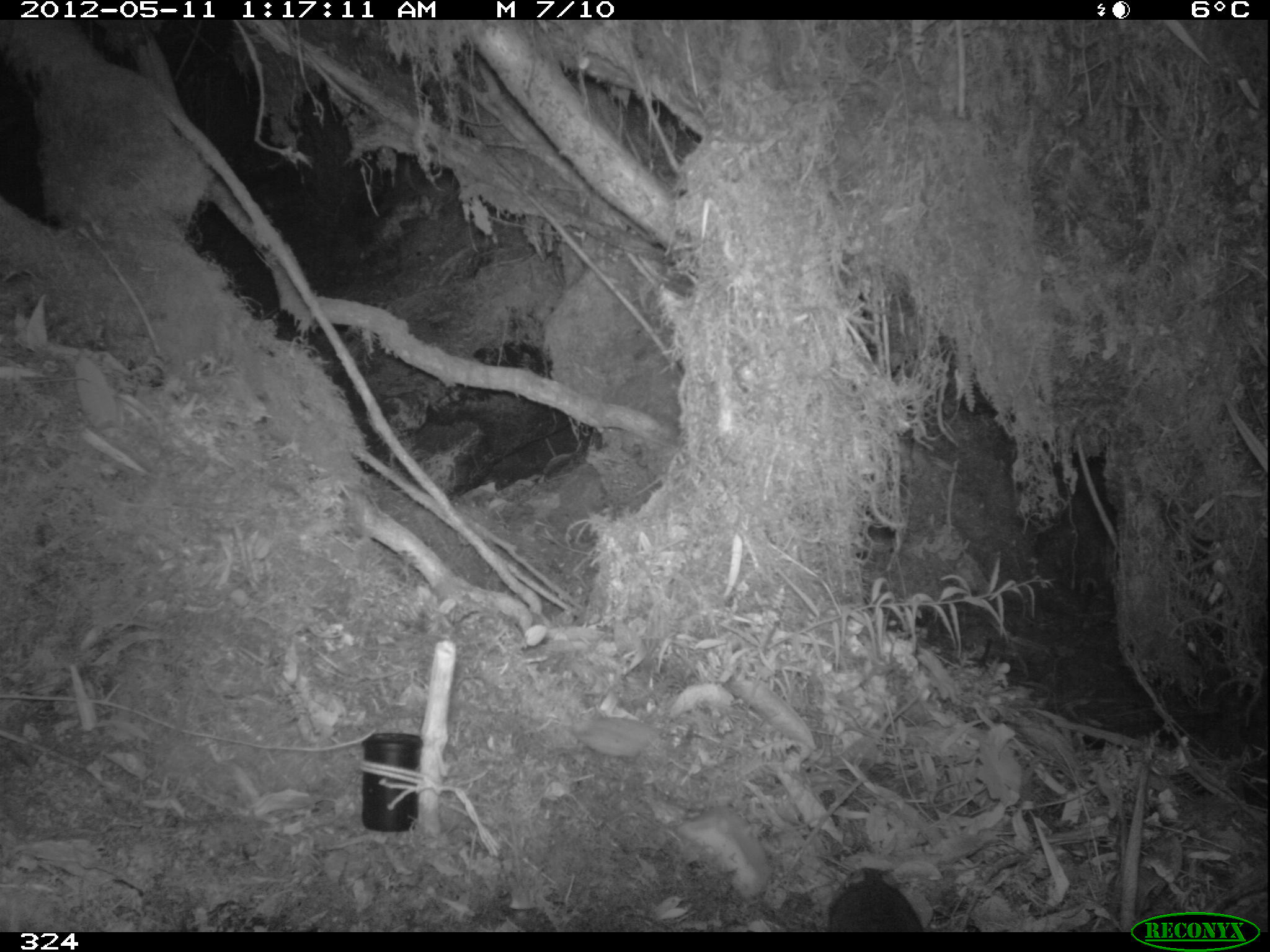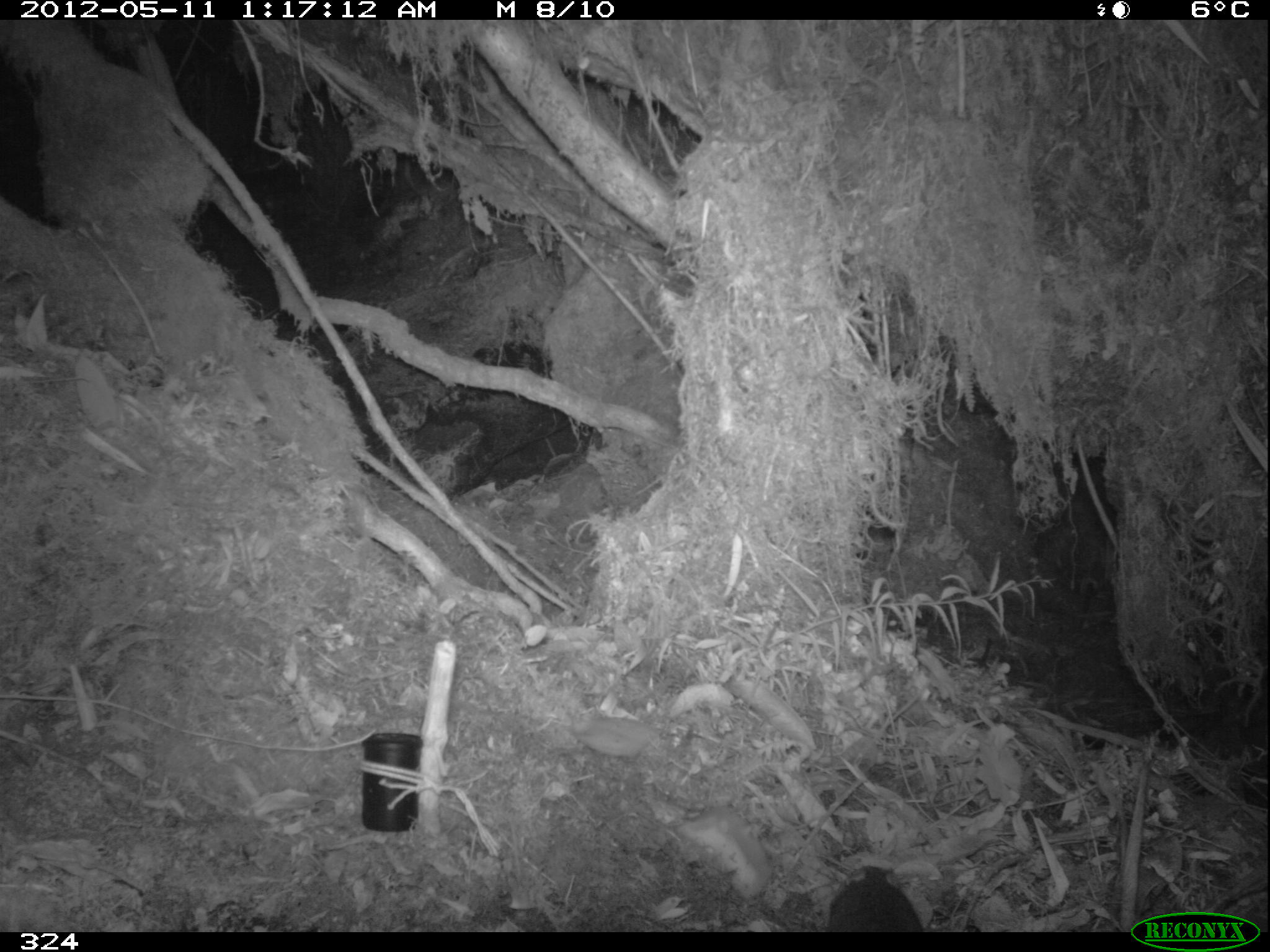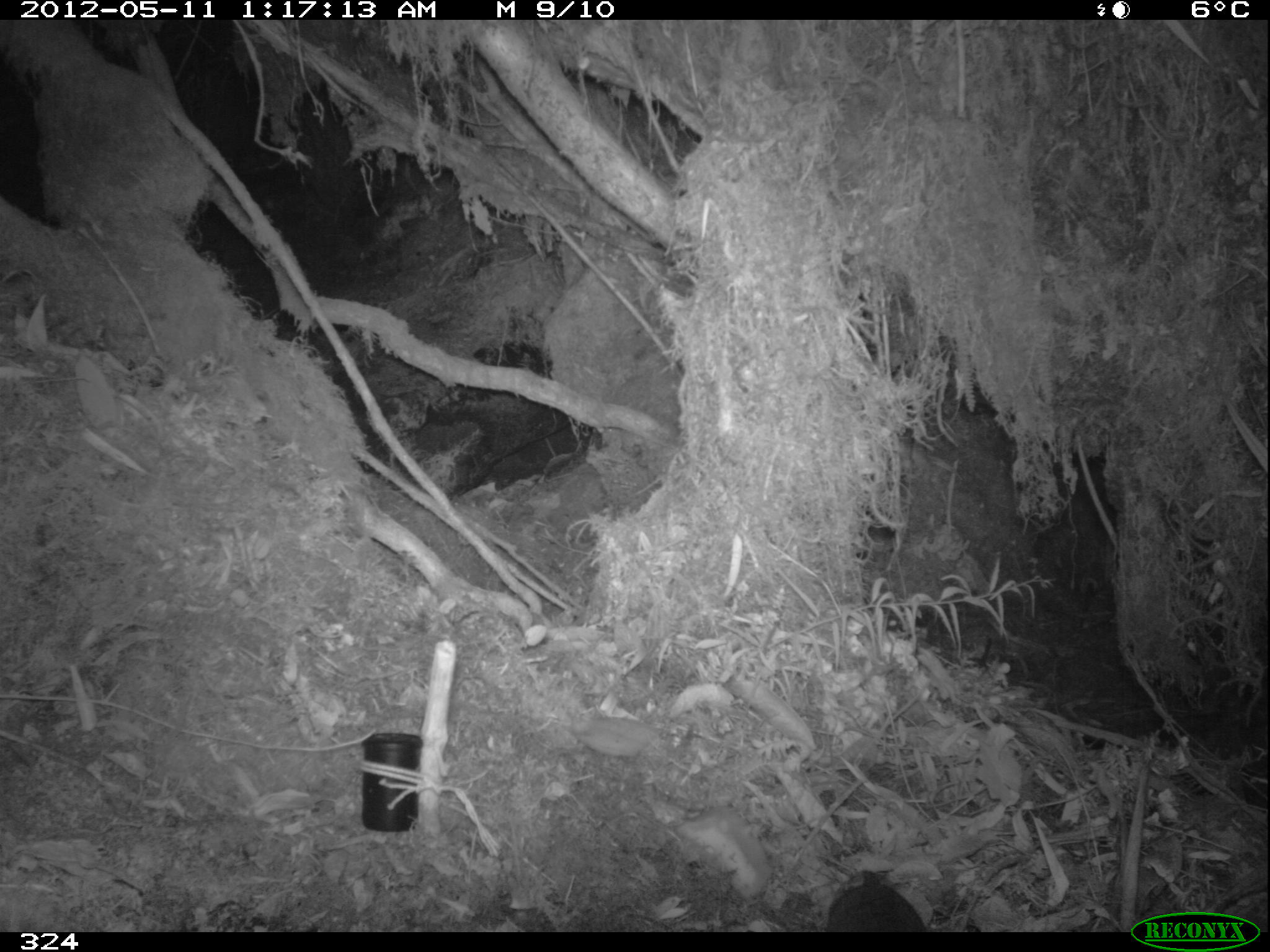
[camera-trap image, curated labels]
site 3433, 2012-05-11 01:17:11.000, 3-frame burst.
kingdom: Animalia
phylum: Chordata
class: Mammalia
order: Rodentia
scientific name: Rodentia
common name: rodents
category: unknown rodent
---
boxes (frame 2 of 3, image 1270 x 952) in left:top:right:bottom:
unknown rodent: 823:861:927:932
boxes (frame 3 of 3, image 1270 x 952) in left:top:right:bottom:
unknown rodent: 823:868:927:932